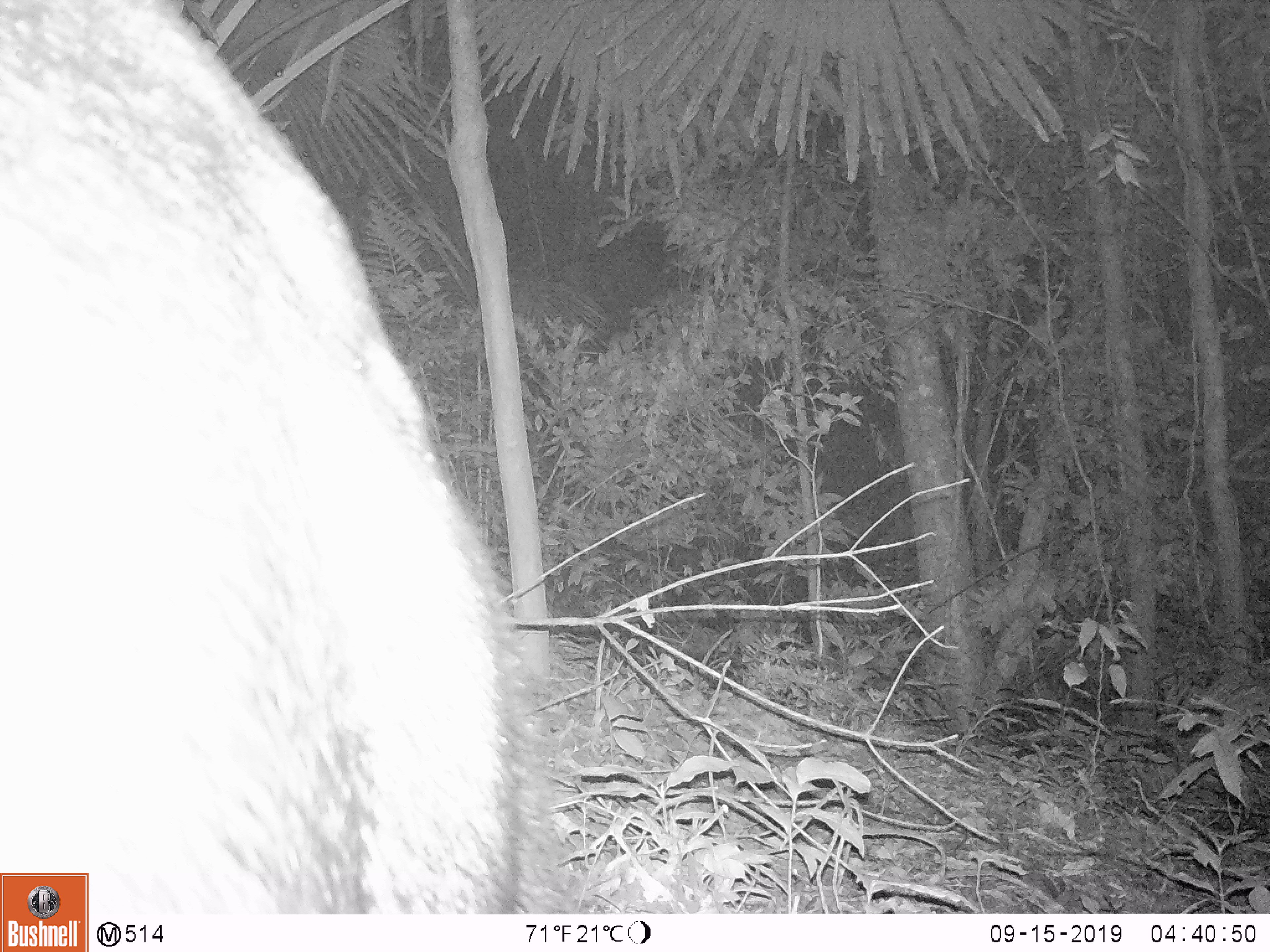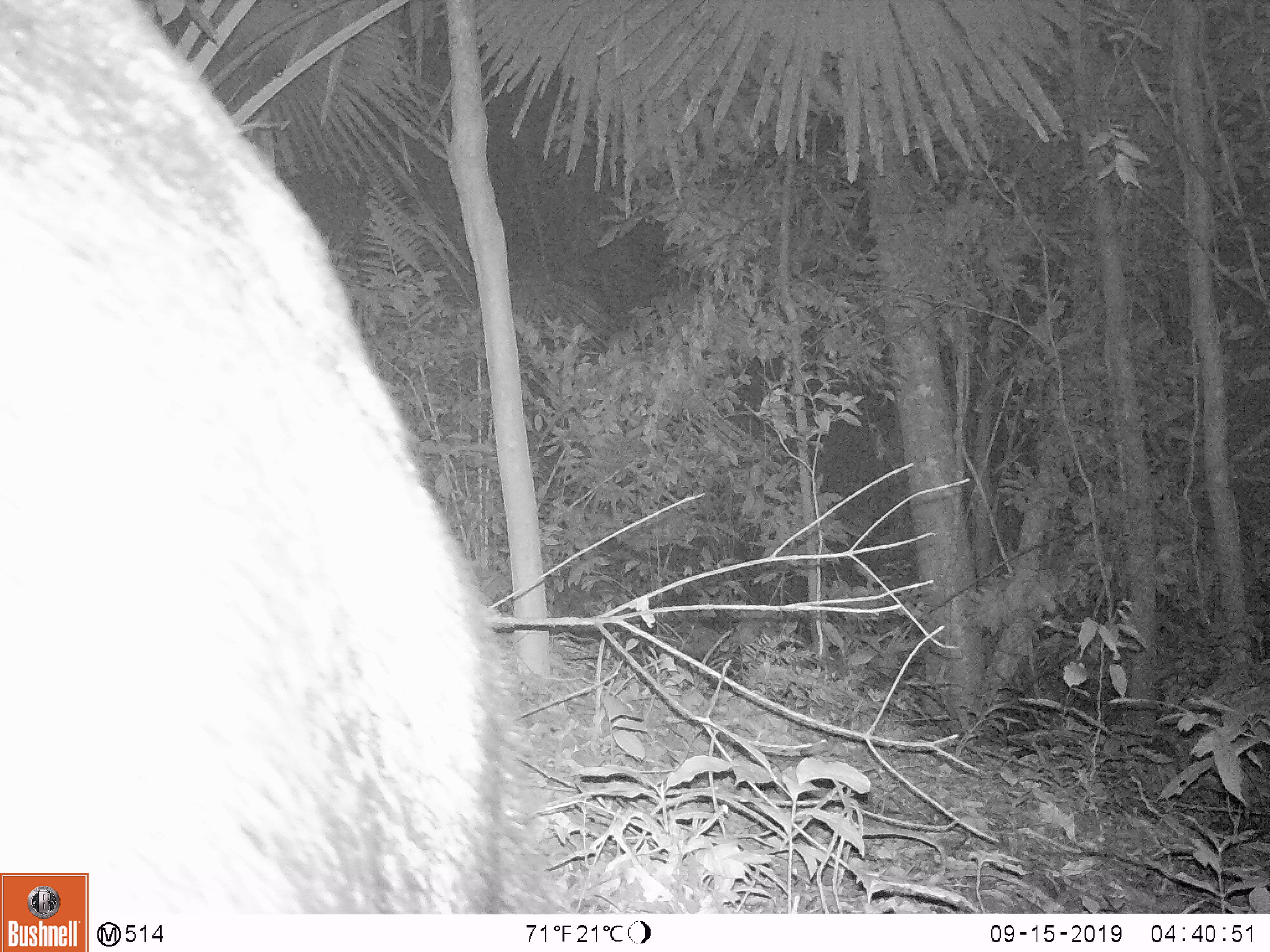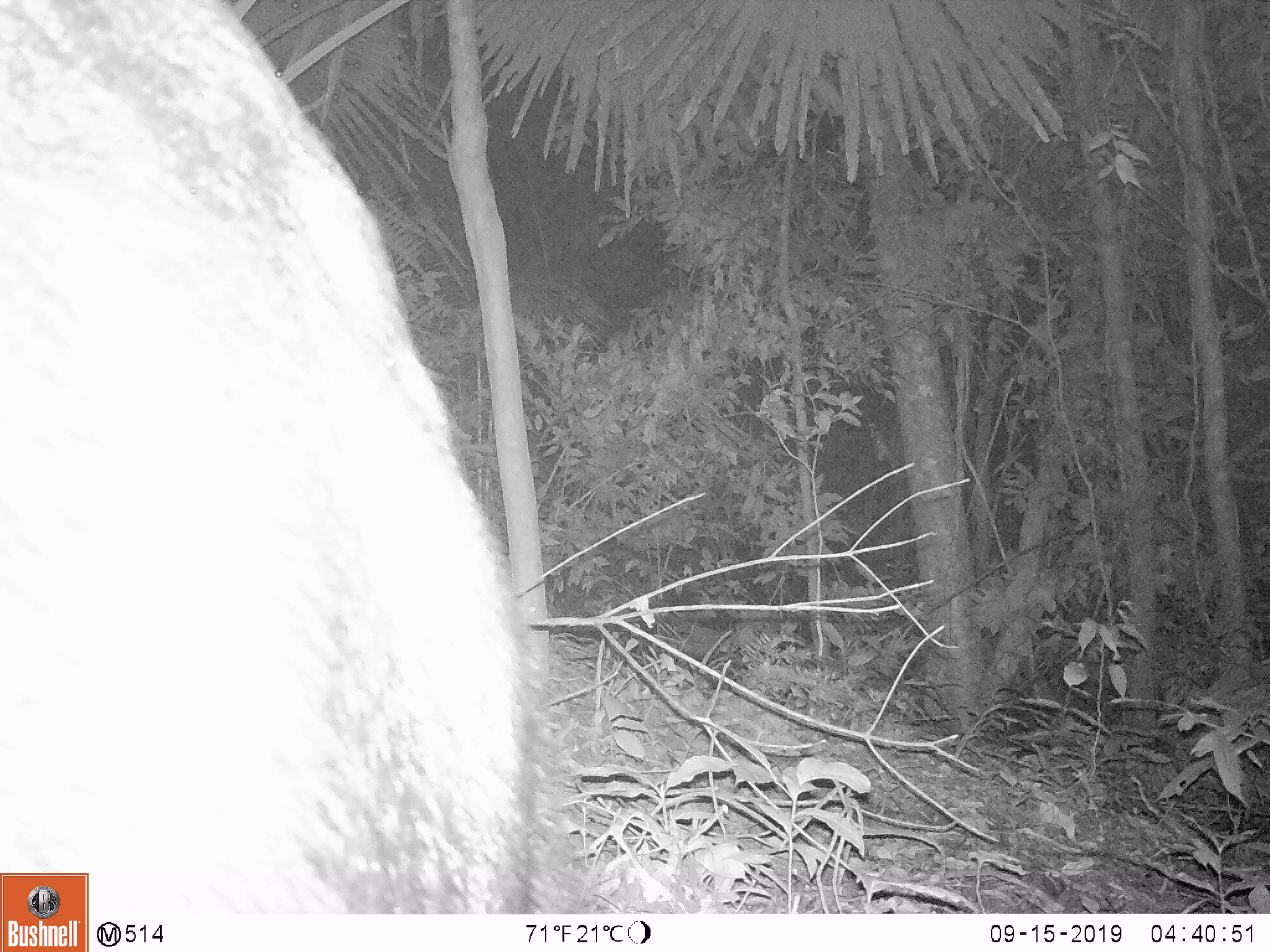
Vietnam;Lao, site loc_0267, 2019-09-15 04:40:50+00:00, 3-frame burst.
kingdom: Animalia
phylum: Chordata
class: Mammalia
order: Artiodactyla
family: Bovidae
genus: Capricornis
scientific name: Capricornis sumatraensis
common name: chinese serow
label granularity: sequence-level